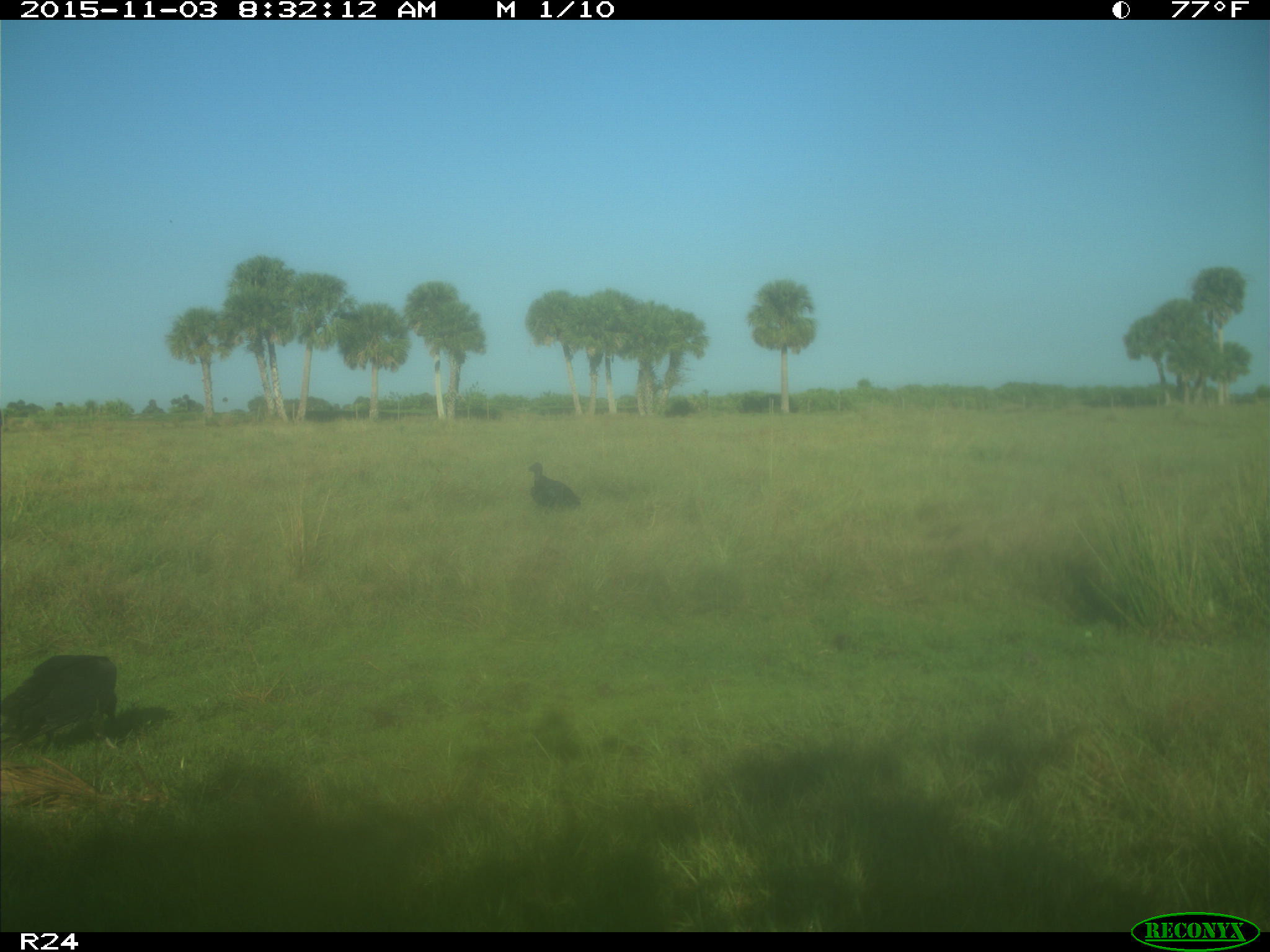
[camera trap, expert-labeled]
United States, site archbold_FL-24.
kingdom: Animalia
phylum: Chordata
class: Aves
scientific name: Aves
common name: birds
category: unidentified bird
Unidentified bird (birds) (Aves).